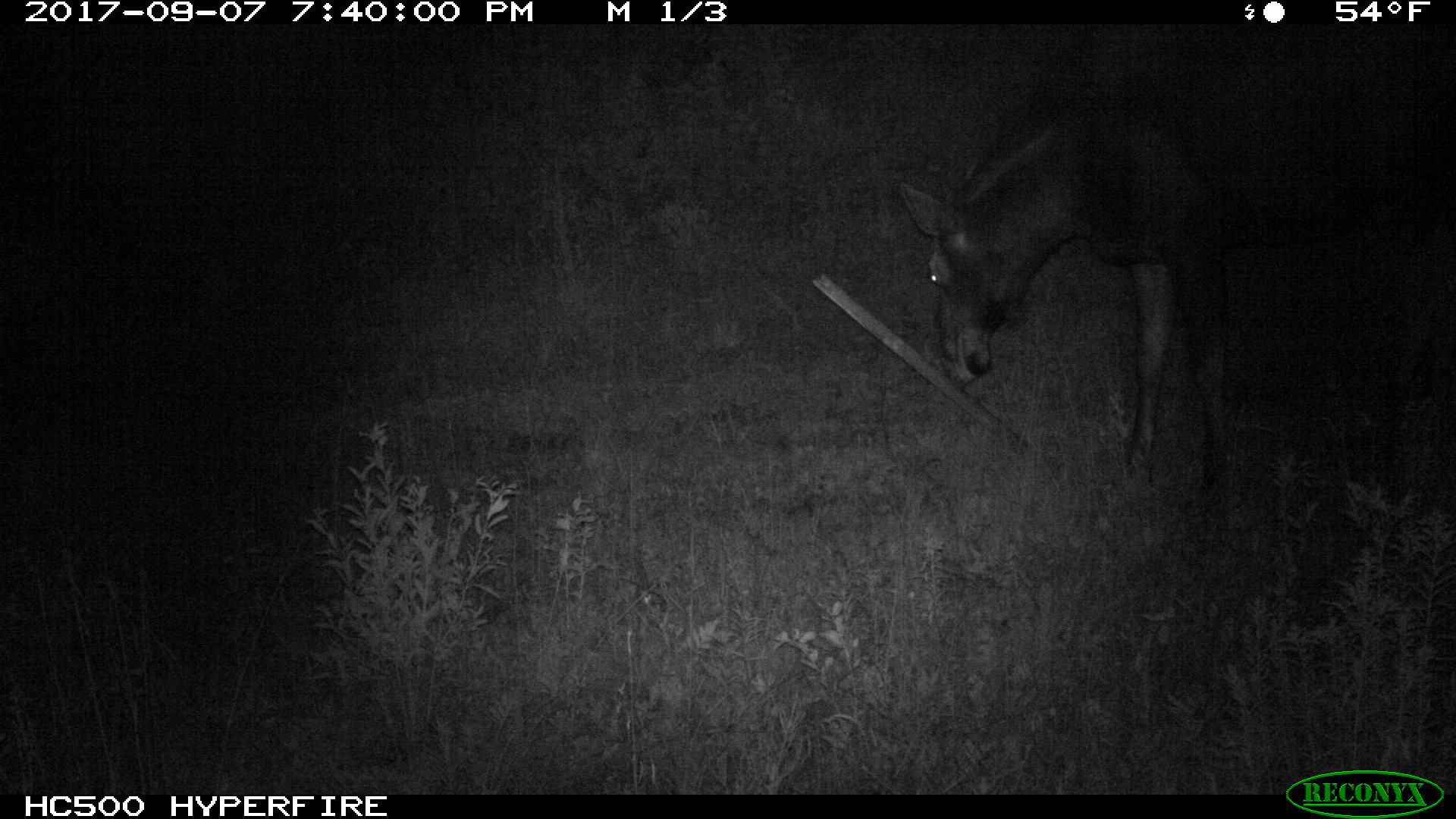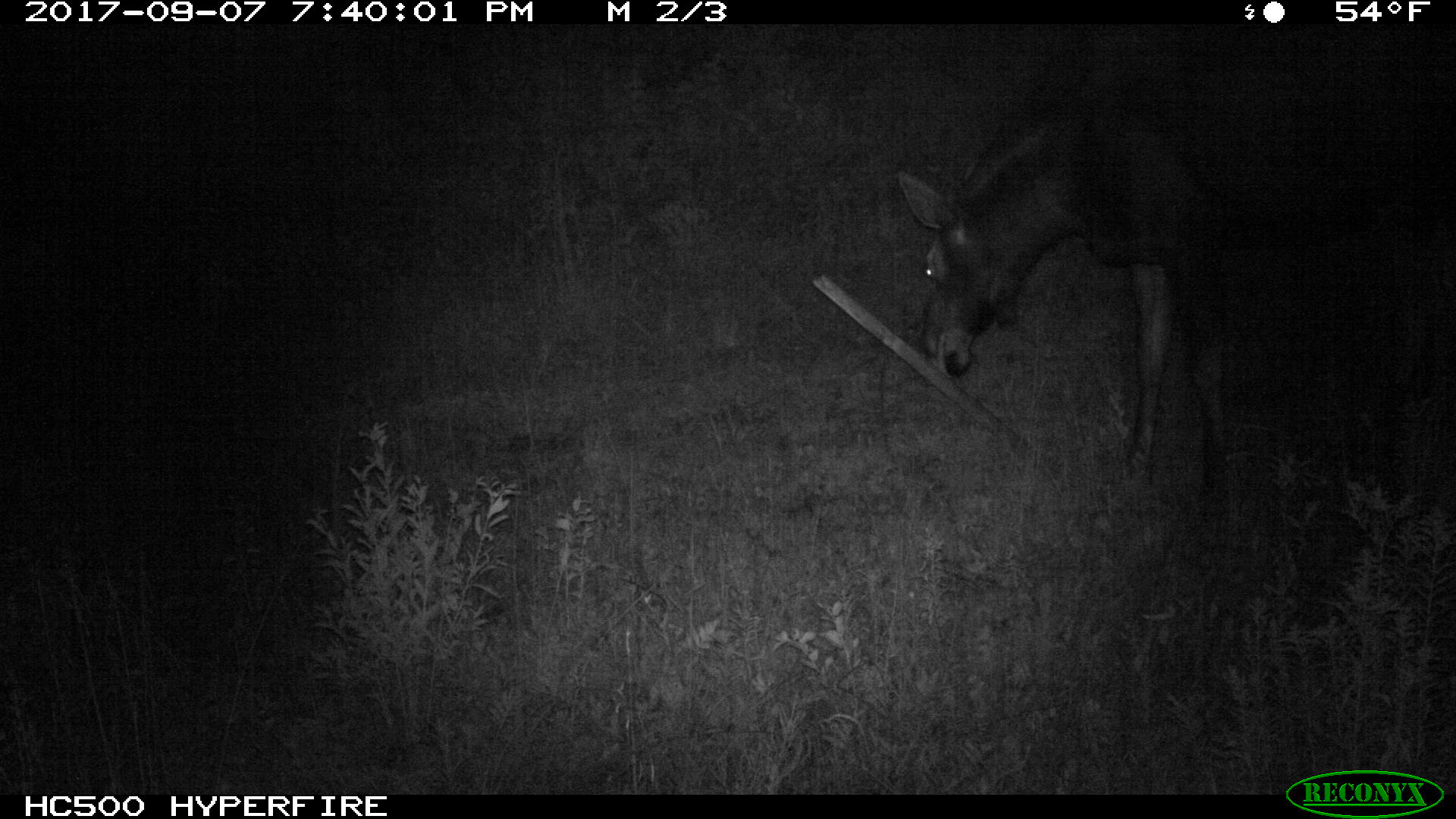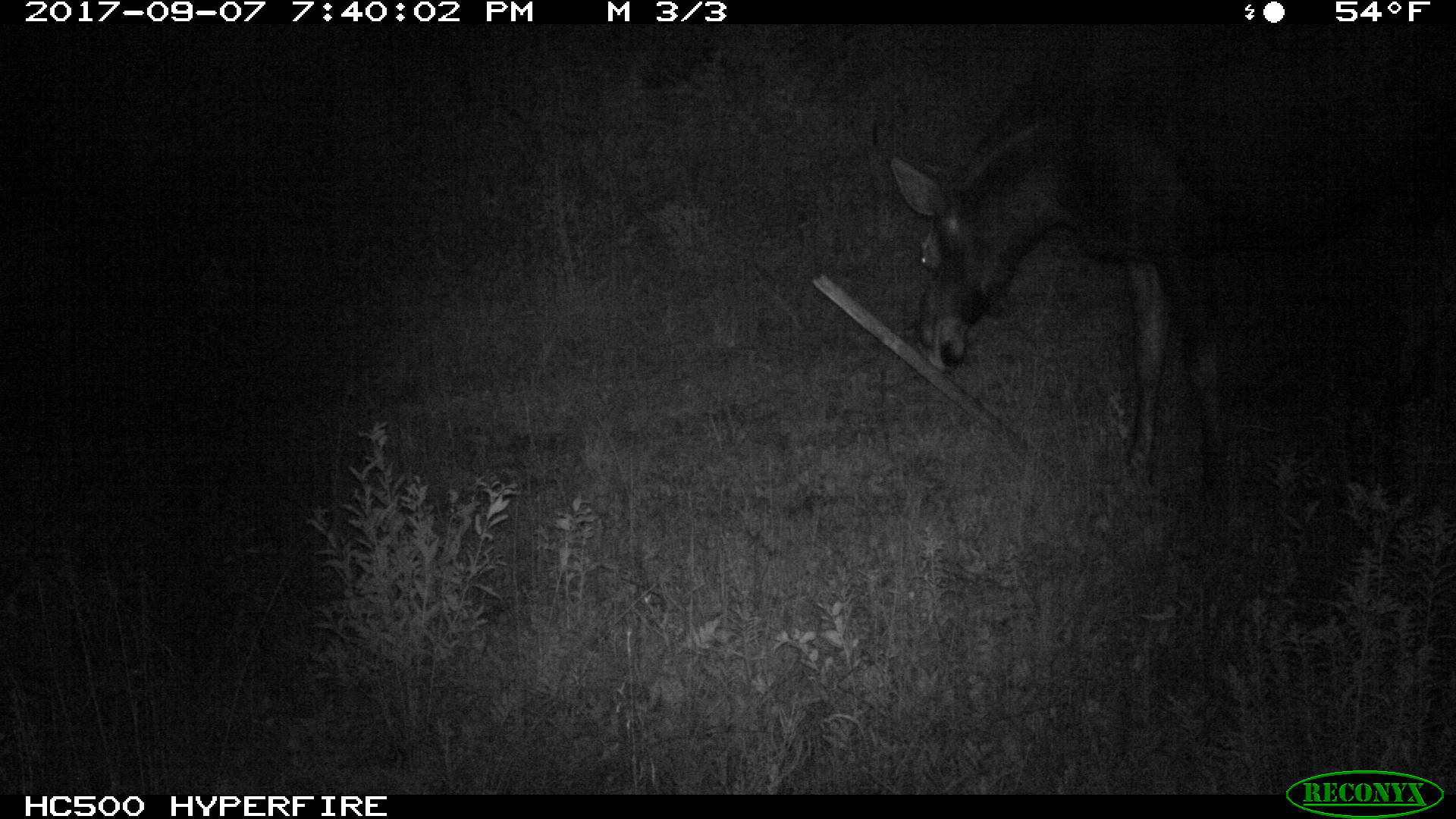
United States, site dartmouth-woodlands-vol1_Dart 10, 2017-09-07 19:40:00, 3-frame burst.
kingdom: Animalia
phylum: Chordata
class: Mammalia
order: Artiodactyla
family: Cervidae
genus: Alces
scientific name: Alces alces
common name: moose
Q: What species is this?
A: Moose (Alces alces).